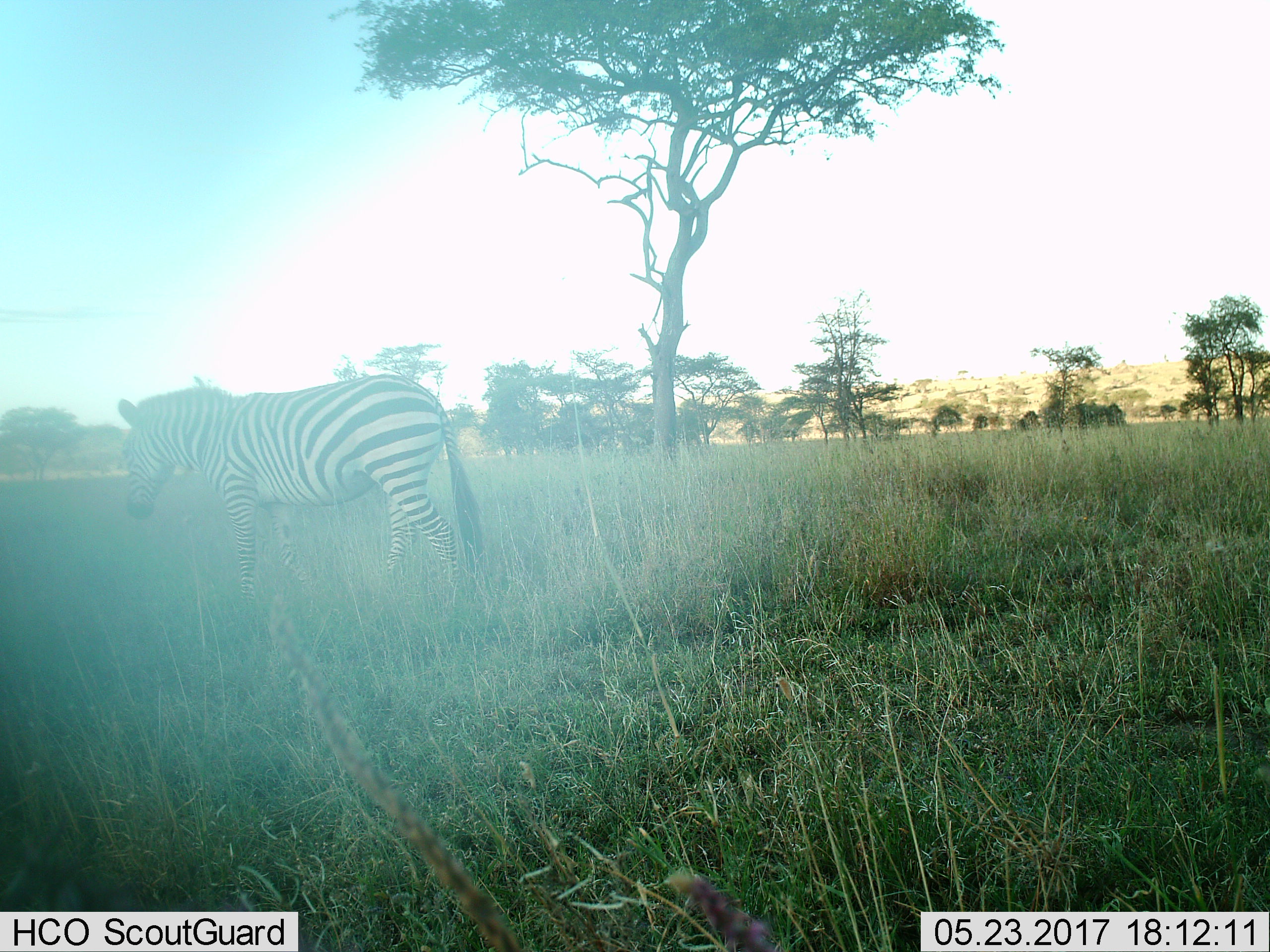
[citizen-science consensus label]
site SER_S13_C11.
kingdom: Animalia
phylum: Chordata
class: Mammalia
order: Perissodactyla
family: Equidae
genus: Equus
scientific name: Equus quagga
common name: plains zebra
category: zebraplains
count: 1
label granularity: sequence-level